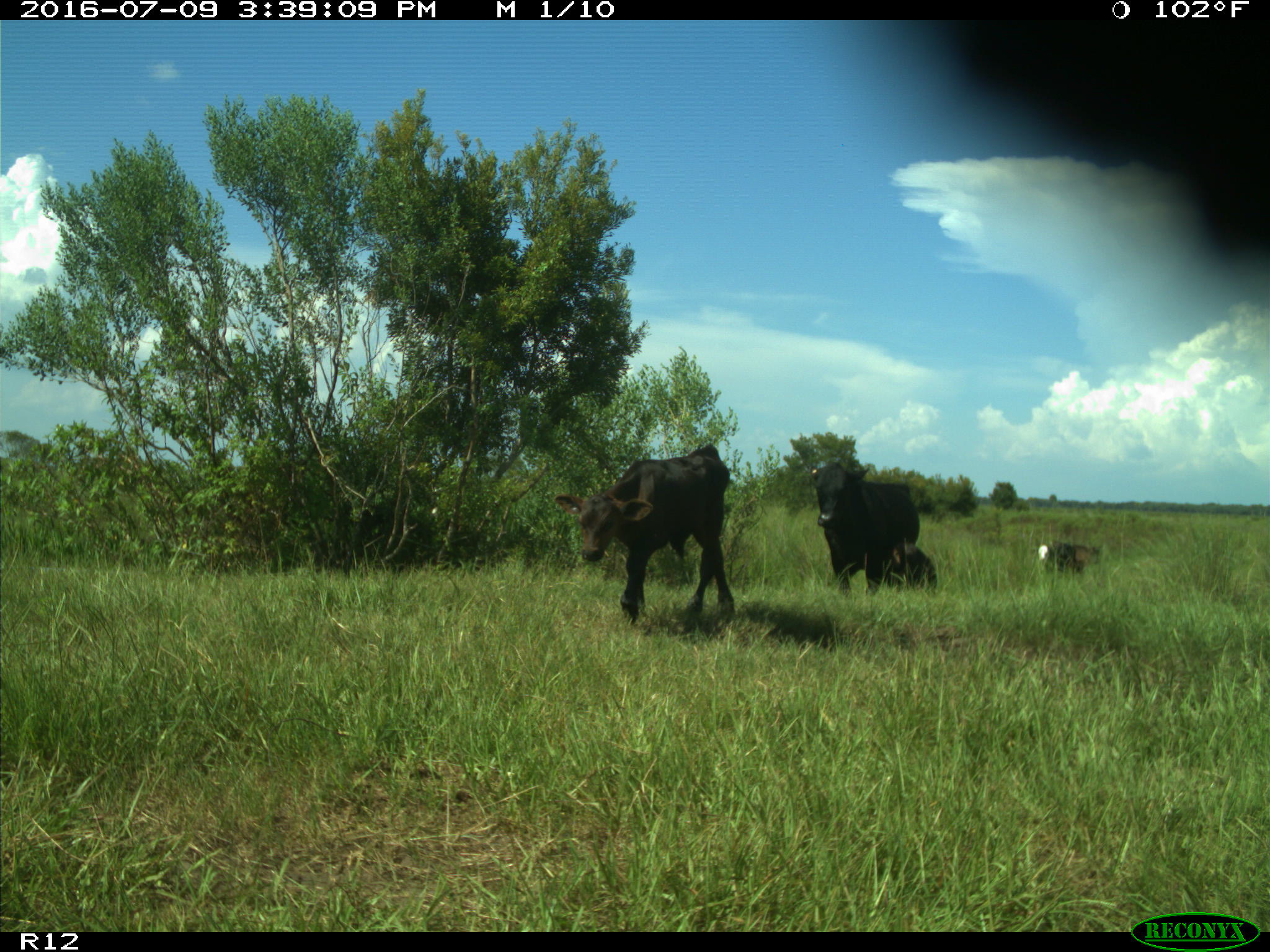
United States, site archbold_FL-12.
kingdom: Animalia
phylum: Chordata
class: Mammalia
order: Artiodactyla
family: Bovidae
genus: Bos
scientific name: Bos taurus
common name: domestic cow